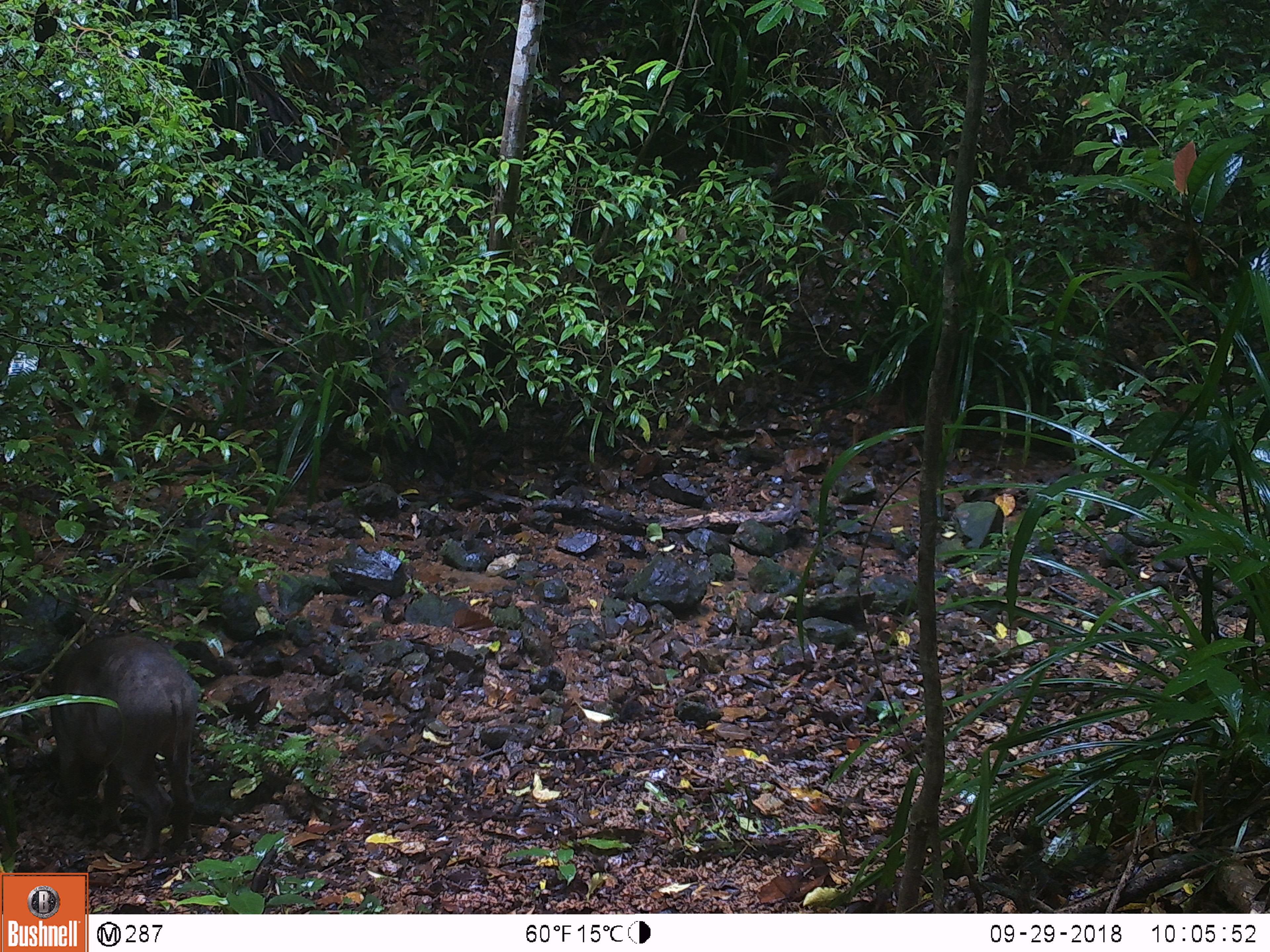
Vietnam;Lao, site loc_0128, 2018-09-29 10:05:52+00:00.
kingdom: Animalia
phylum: Chordata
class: Mammalia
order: Artiodactyla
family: Suidae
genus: Sus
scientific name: Sus scrofa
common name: eurasian wild pig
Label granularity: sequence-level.